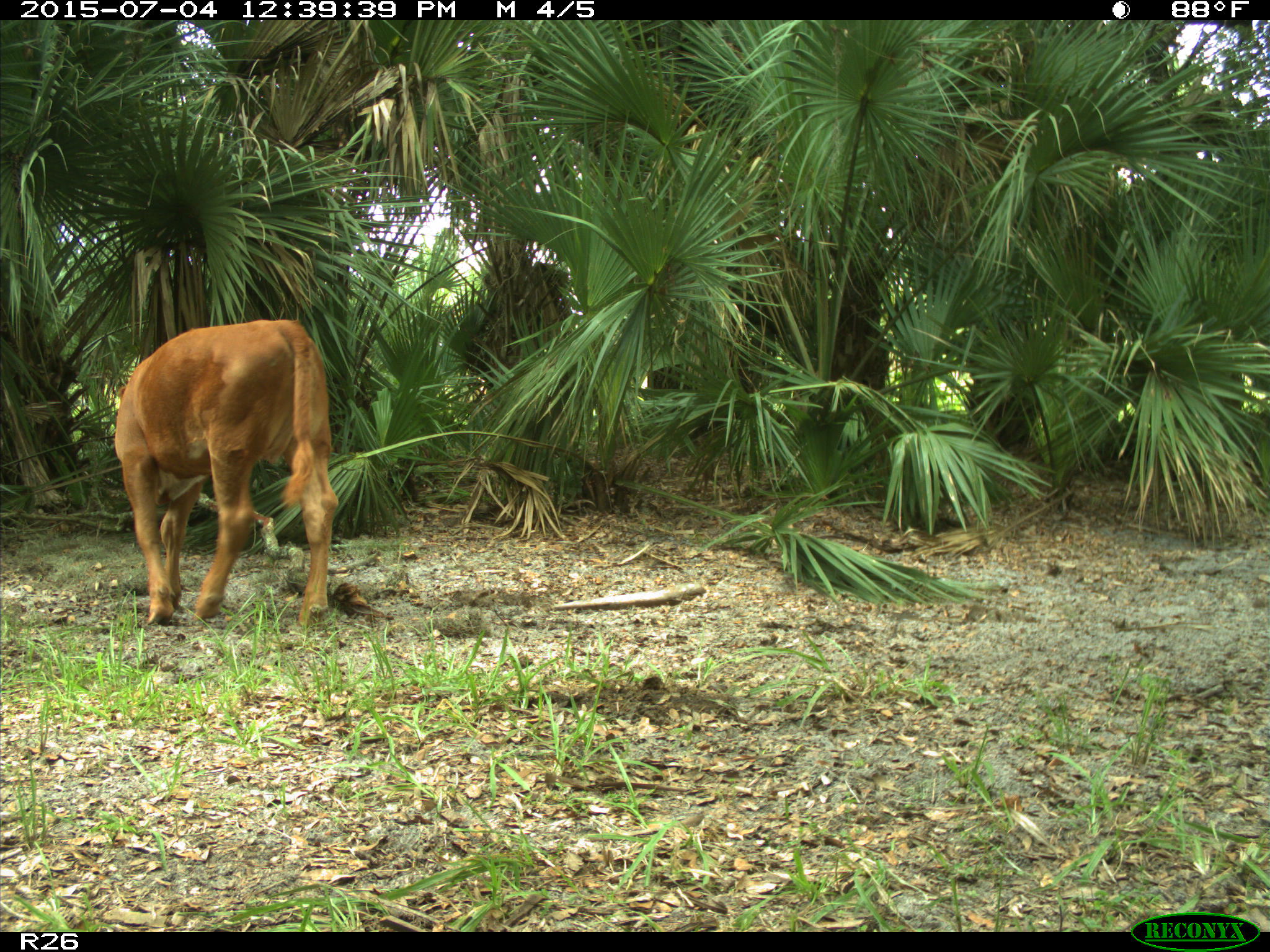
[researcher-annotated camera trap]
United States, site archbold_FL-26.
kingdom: Animalia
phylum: Chordata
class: Mammalia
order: Artiodactyla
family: Bovidae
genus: Bos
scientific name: Bos taurus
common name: domestic cow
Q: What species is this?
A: Bos taurus (domestic cow).